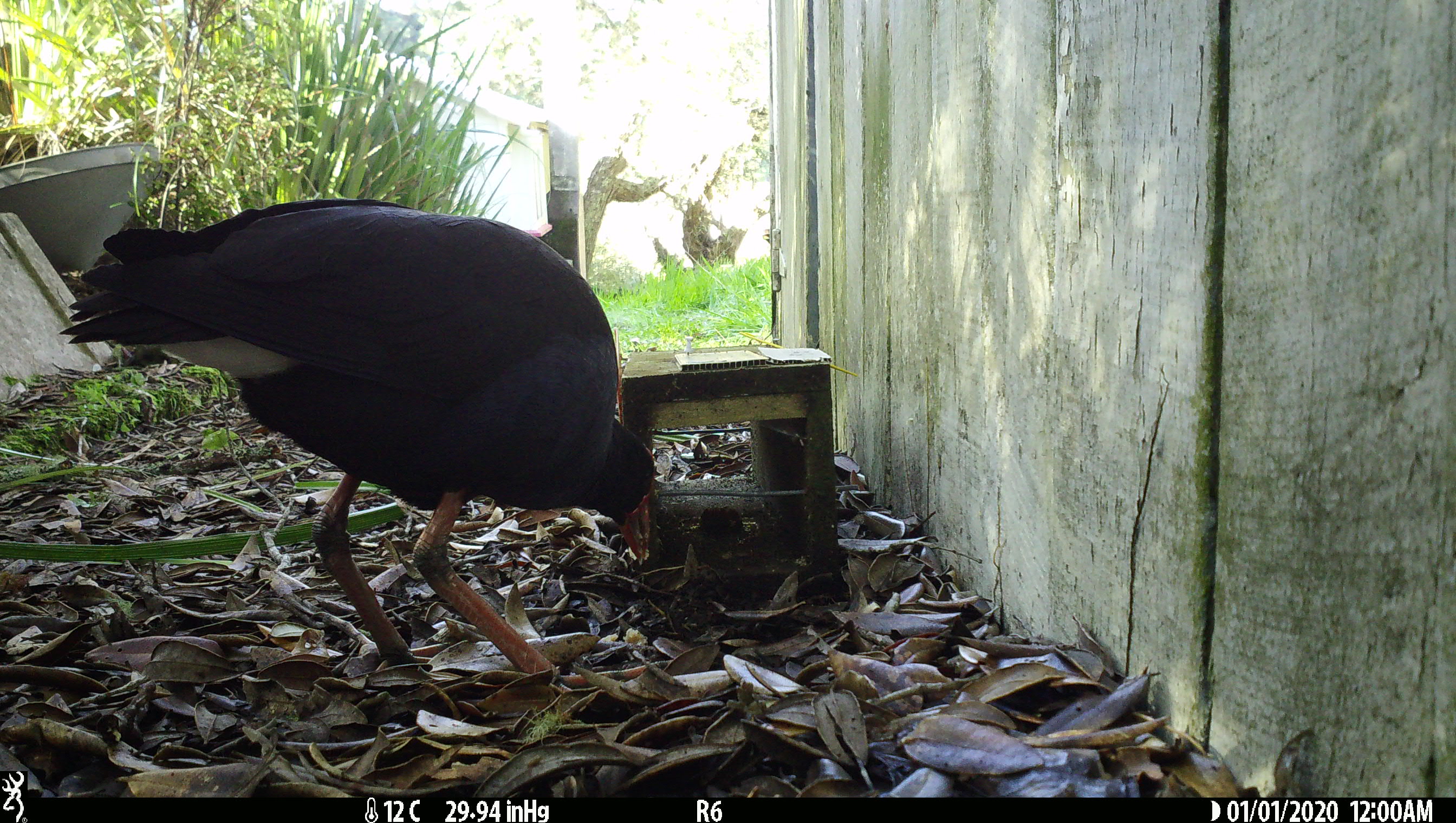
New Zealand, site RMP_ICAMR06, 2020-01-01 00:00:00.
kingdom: Animalia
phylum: Chordata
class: Aves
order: Gruiformes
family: Rallidae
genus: Porphyrio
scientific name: Porphyrio melanotus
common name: australasian swamphen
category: pukeko